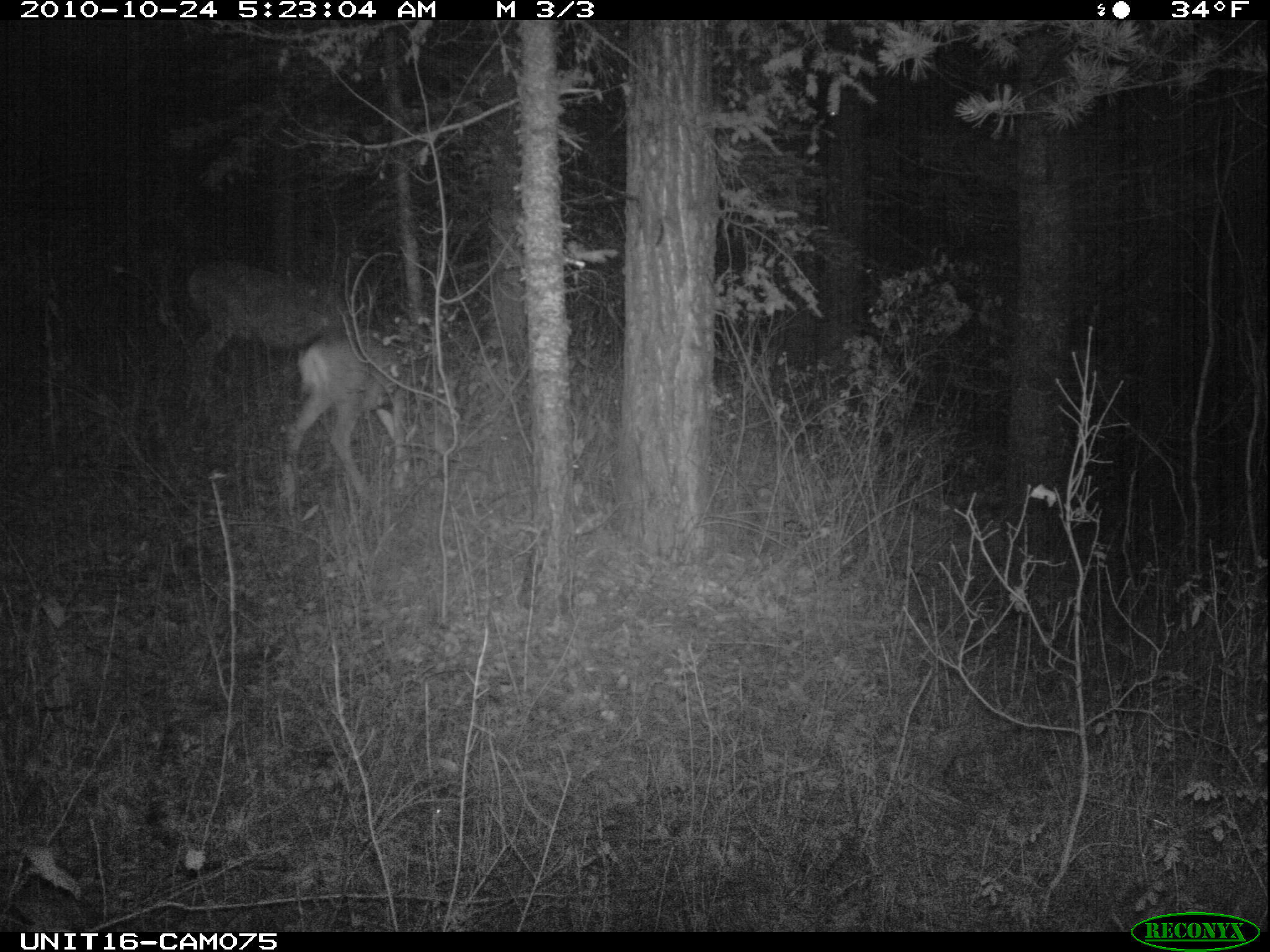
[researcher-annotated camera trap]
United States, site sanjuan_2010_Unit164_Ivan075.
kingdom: Animalia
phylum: Chordata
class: Mammalia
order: Artiodactyla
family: Cervidae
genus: Odocoileus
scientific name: Odocoileus hemionus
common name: mule deer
Odocoileus hemionus (mule deer).